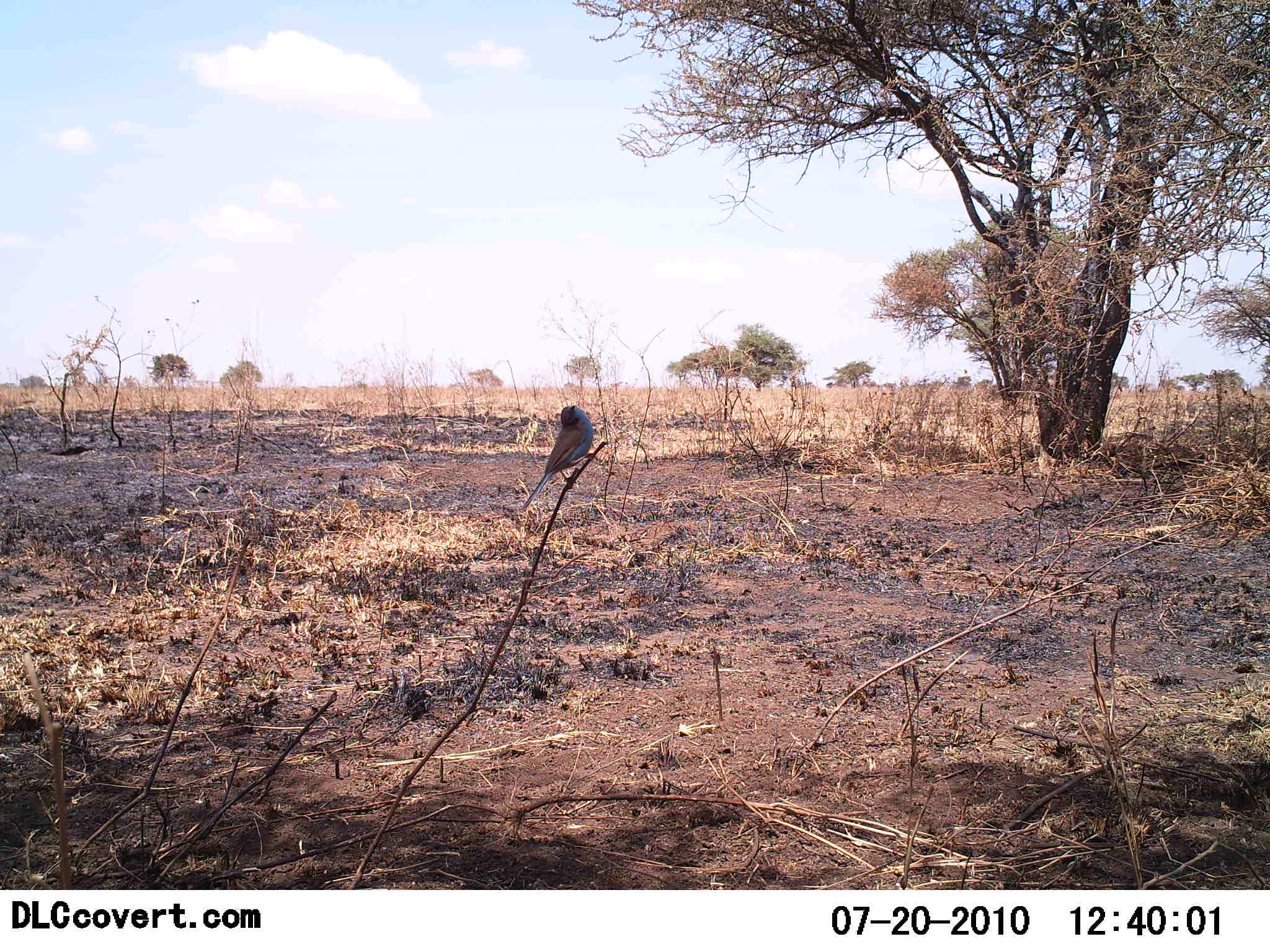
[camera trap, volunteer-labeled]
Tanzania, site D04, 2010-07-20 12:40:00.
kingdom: Animalia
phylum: Chordata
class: Aves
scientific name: Aves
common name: bird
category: otherbird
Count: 1.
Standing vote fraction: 70%.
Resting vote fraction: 40%.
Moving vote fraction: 0%.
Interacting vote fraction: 0%.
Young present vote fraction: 0%.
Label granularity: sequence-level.